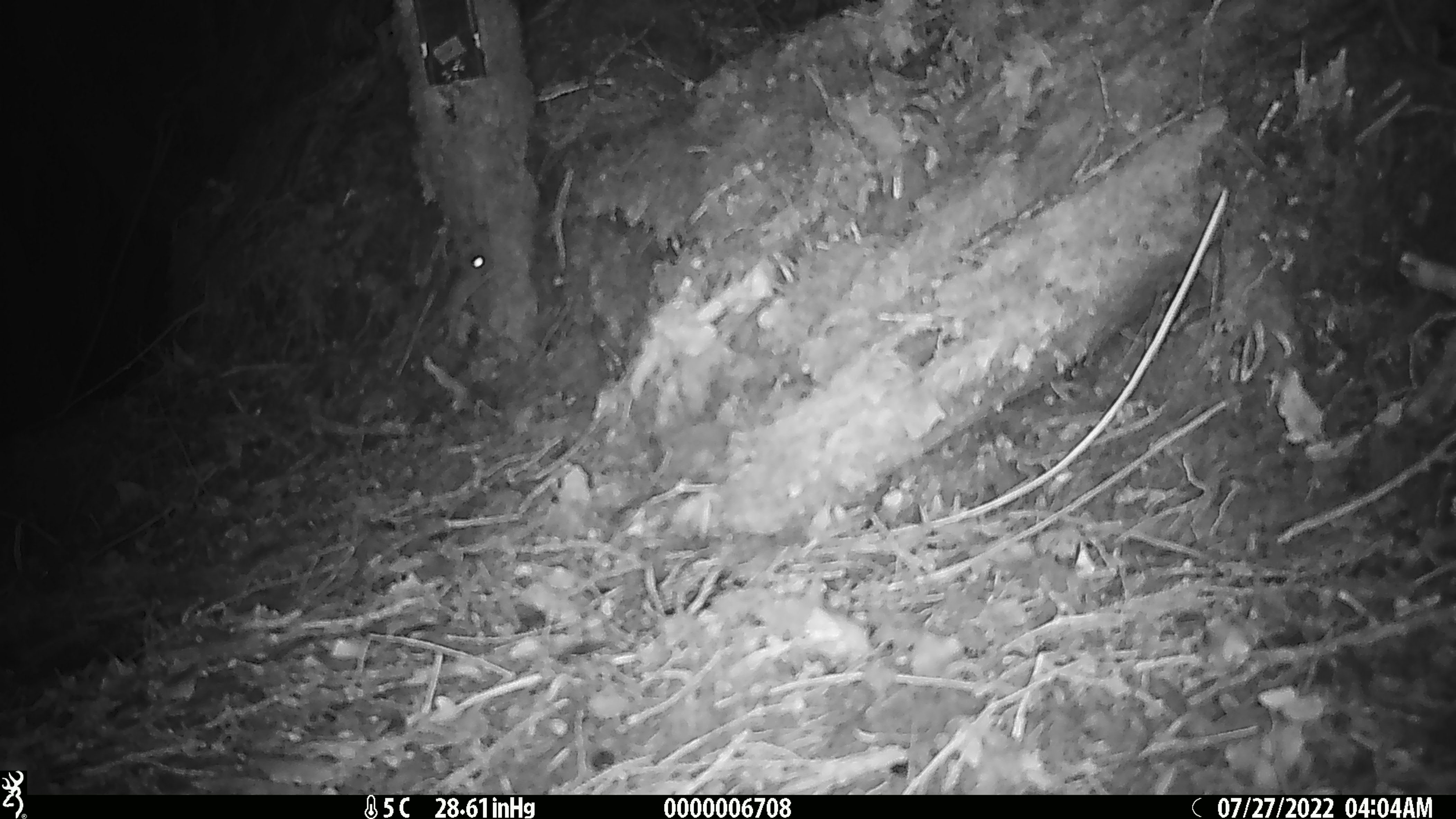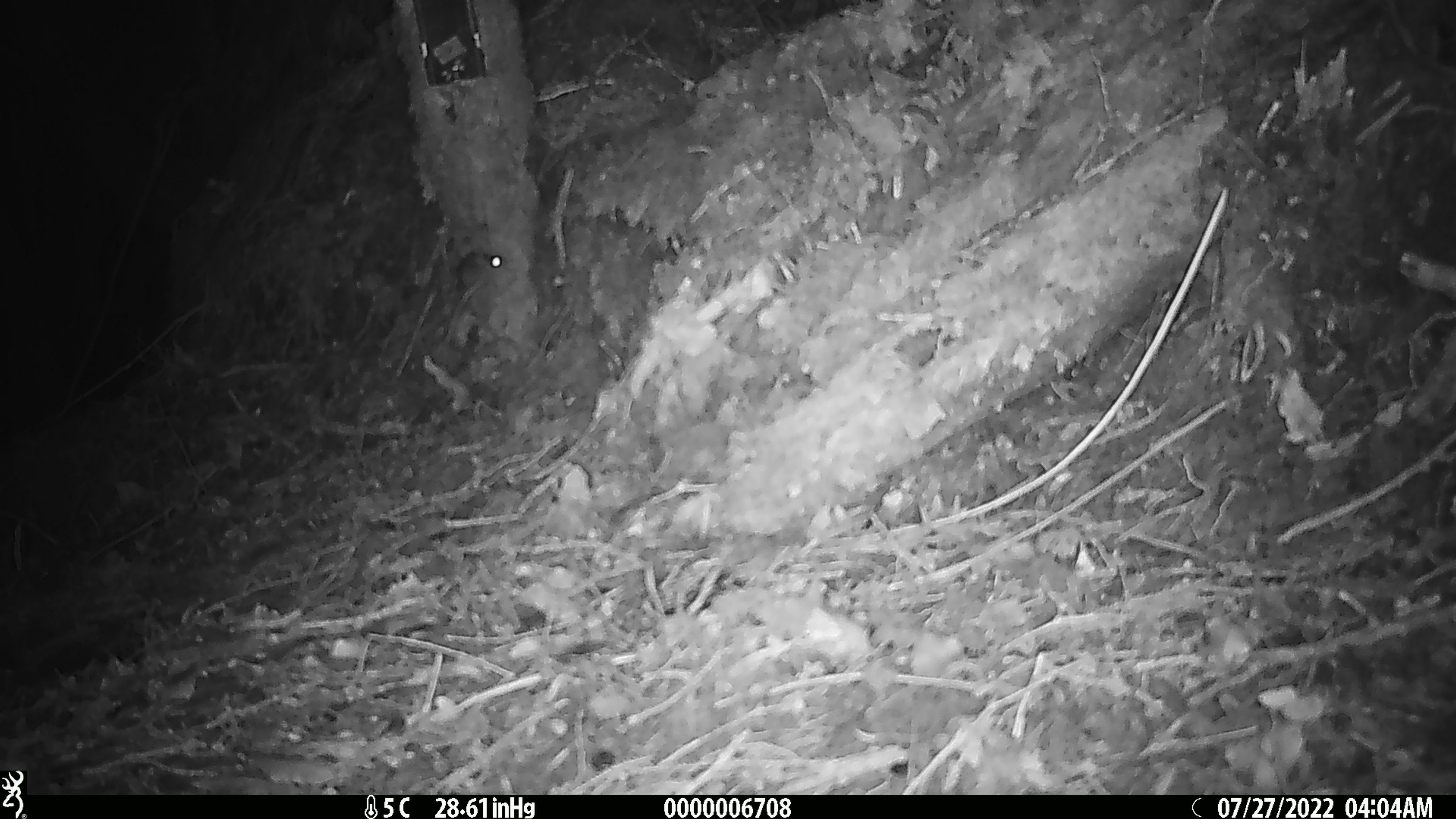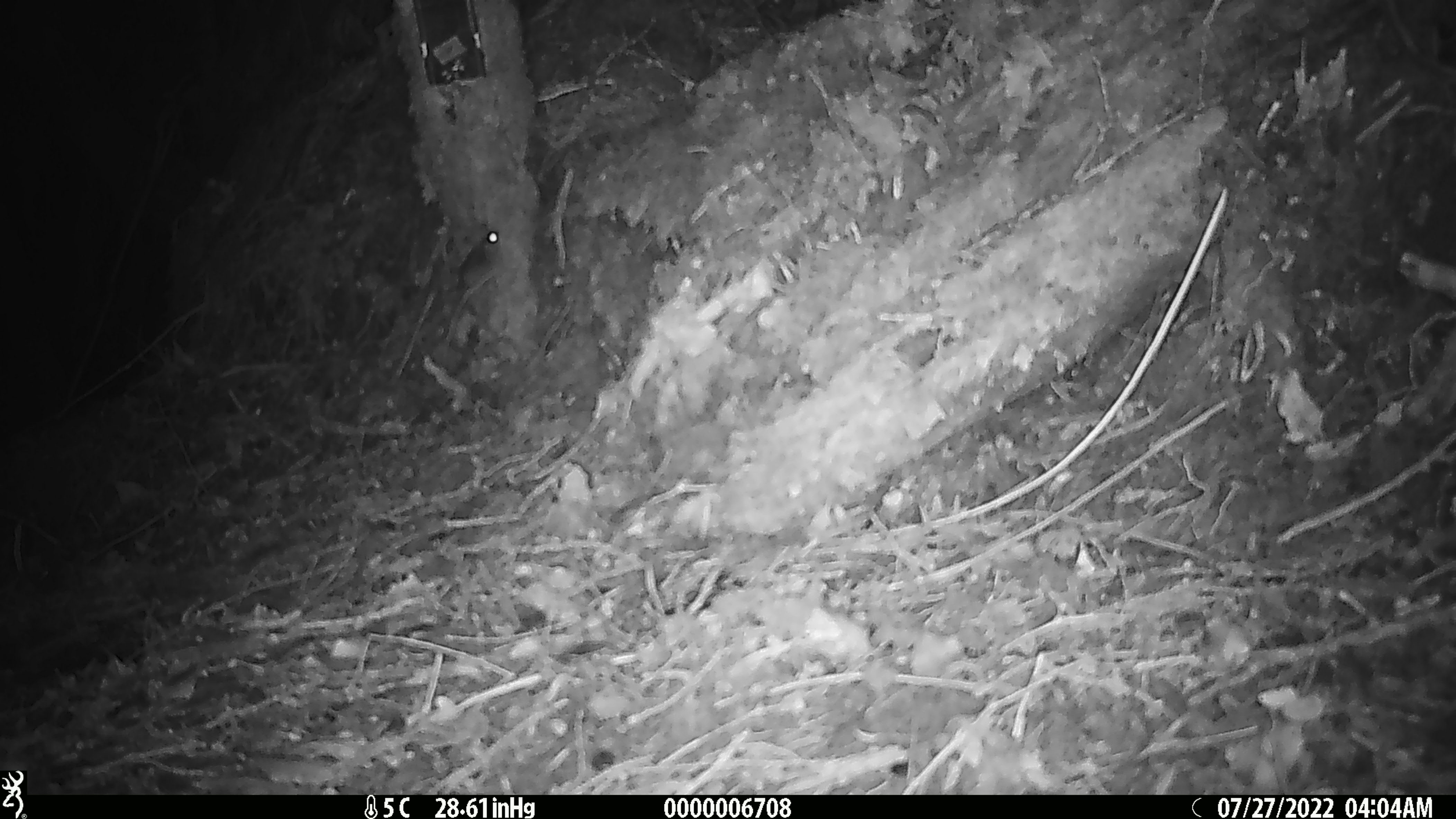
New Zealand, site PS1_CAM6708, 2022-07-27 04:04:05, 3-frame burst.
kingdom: Animalia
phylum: Chordata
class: Mammalia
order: Rodentia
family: Muridae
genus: Mus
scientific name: Mus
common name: mouse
Mouse (Mus).